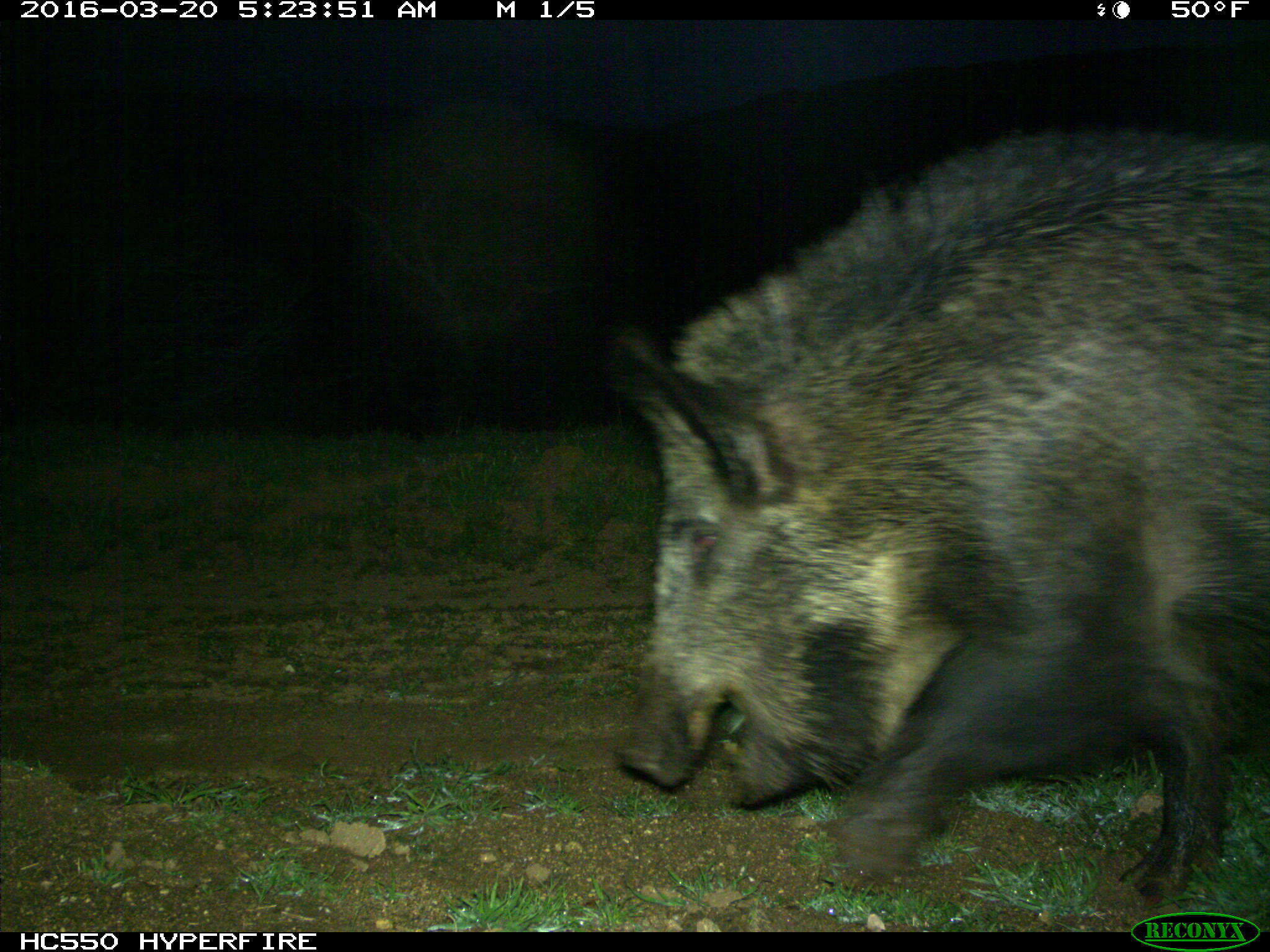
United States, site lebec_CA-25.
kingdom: Animalia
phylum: Chordata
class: Mammalia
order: Artiodactyla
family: Suidae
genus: Sus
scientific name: Sus scrofa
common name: wild boar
Sus scrofa (wild boar).